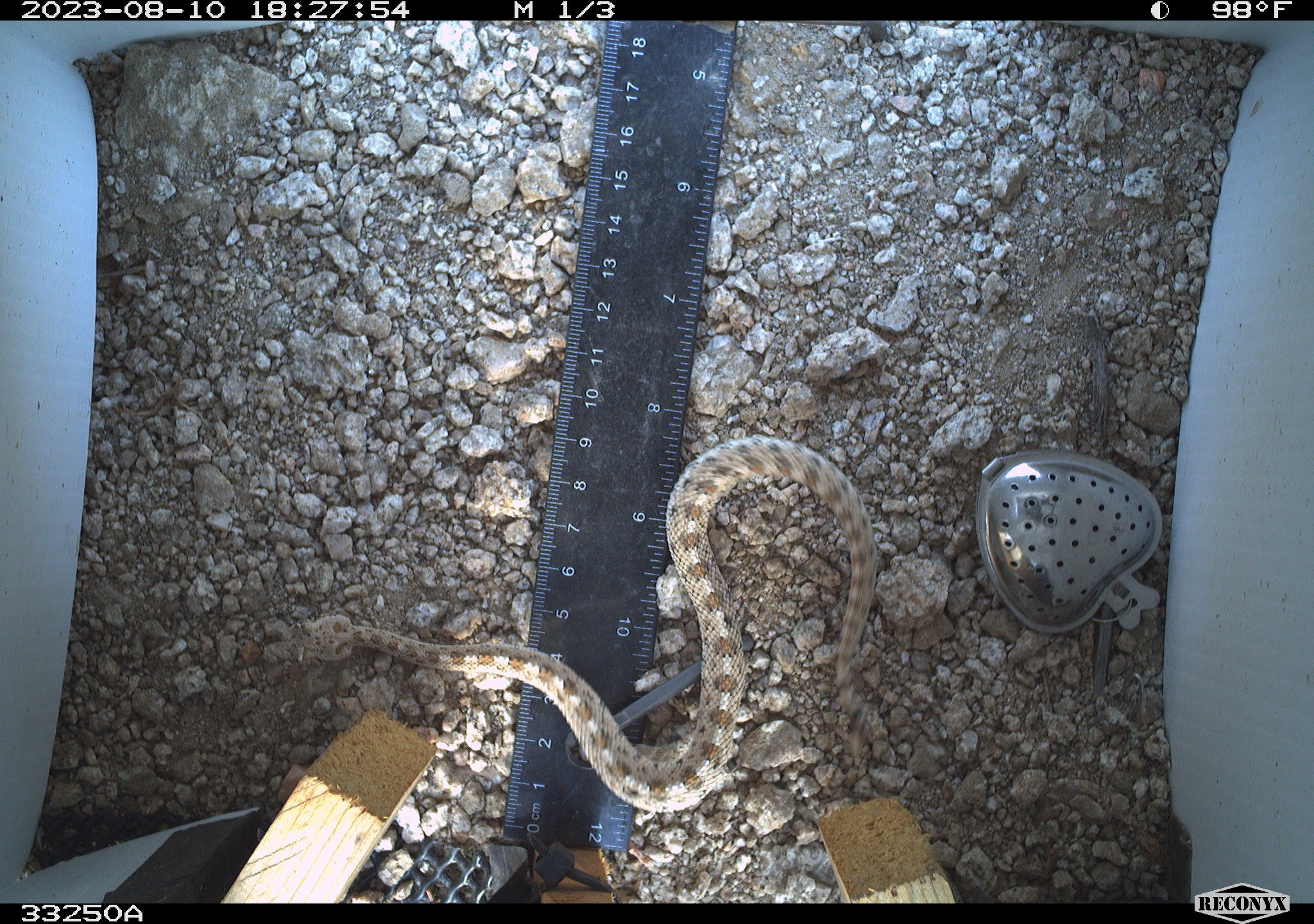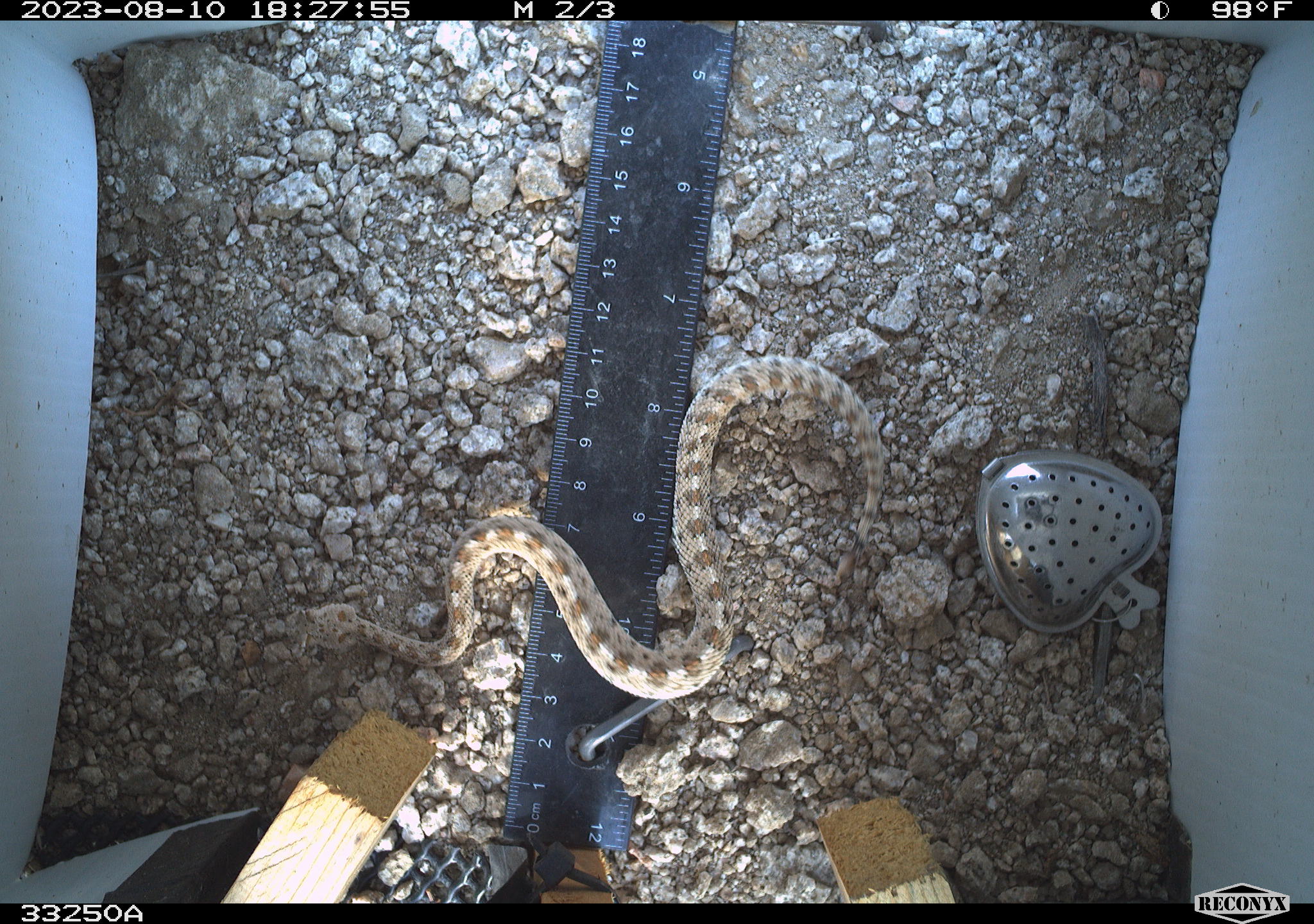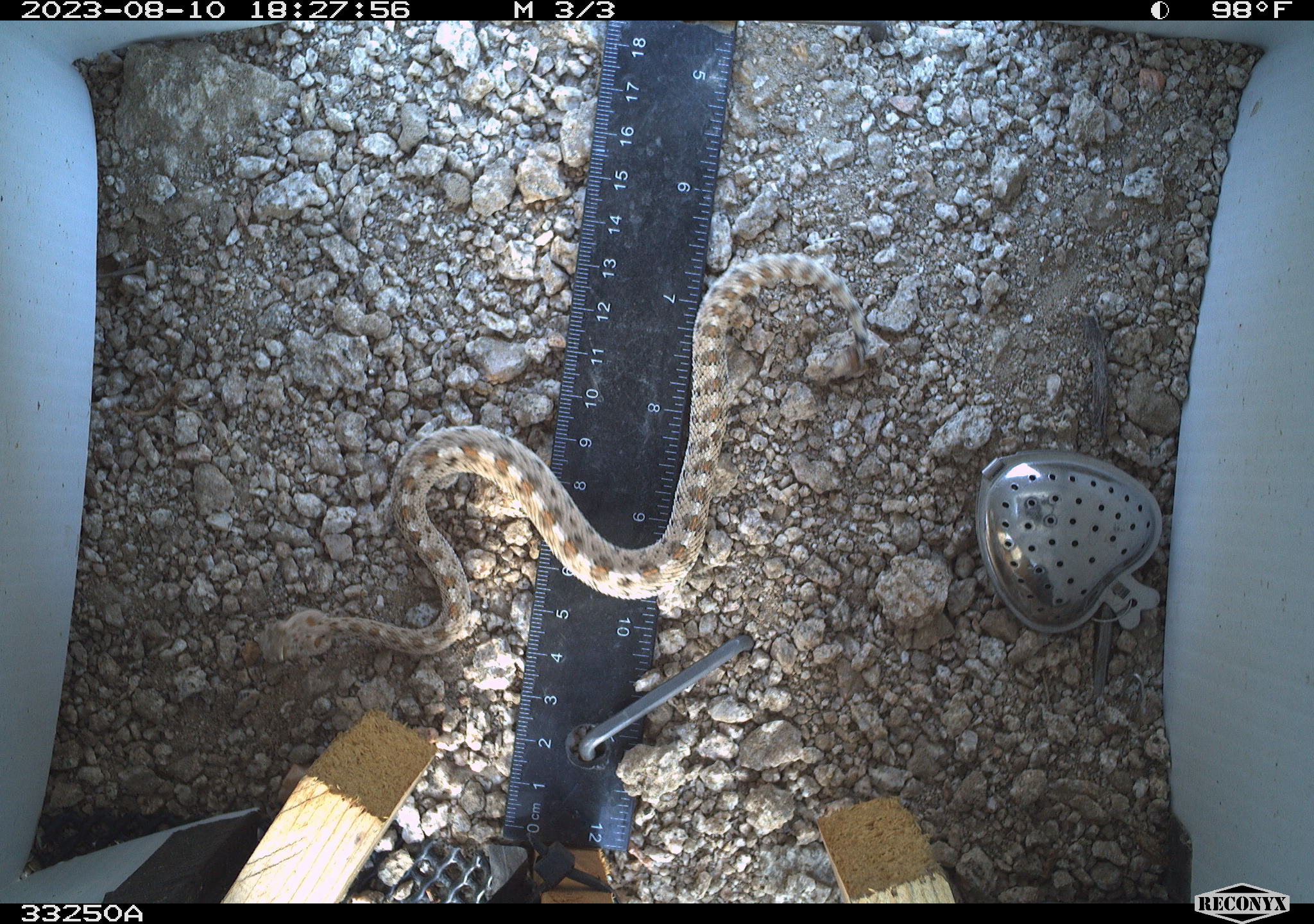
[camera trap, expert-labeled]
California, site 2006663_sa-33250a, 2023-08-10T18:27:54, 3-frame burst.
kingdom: Animalia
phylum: Chordata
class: Reptilia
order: Squamata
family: Viperidae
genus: Crotalus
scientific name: Crotalus cerastes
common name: desert sidewinder